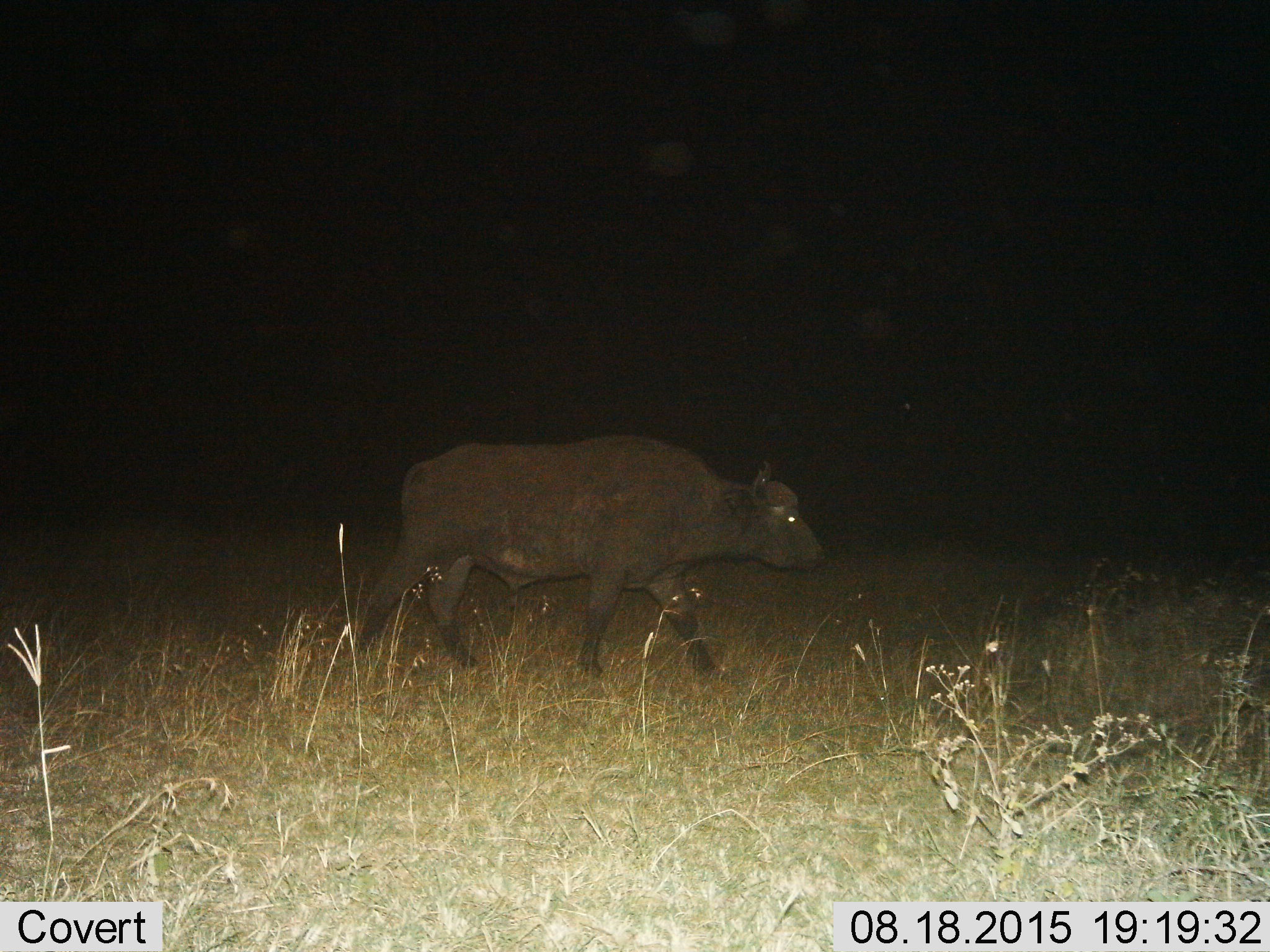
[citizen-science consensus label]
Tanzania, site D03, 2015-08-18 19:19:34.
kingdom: Animalia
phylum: Chordata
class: Mammalia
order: Artiodactyla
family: Bovidae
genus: Syncerus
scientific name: Syncerus caffer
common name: cape buffalo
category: buffalo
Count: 1.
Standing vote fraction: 7%.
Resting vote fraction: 0%.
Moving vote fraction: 93%.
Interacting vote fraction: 0%.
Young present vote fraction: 21%.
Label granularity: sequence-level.